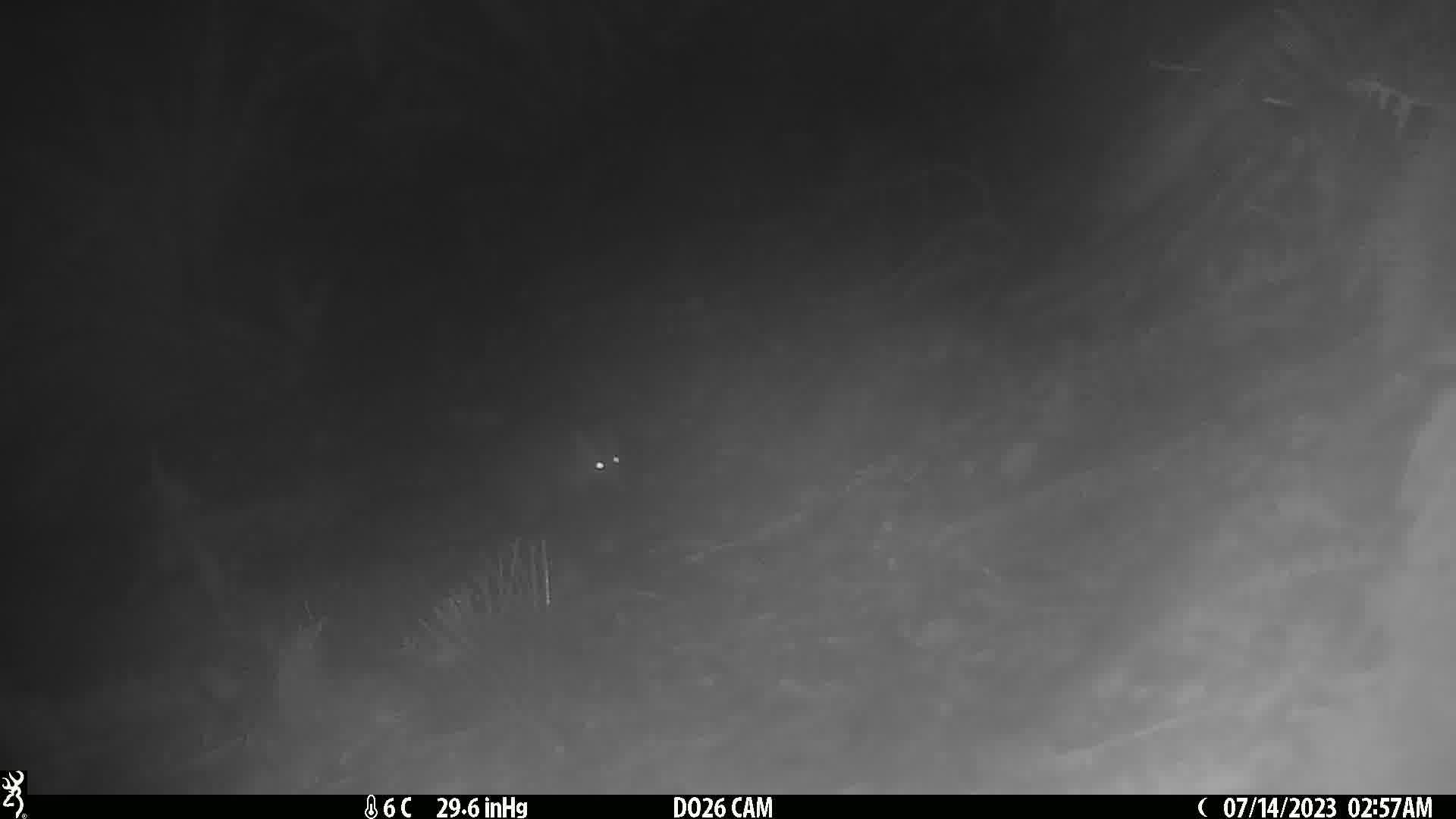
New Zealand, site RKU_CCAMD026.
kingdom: Animalia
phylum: Chordata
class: Mammalia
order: Diprotodontia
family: Phalangeridae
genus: Trichosurus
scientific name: Trichosurus vulpecula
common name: common brushtail possum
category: possum